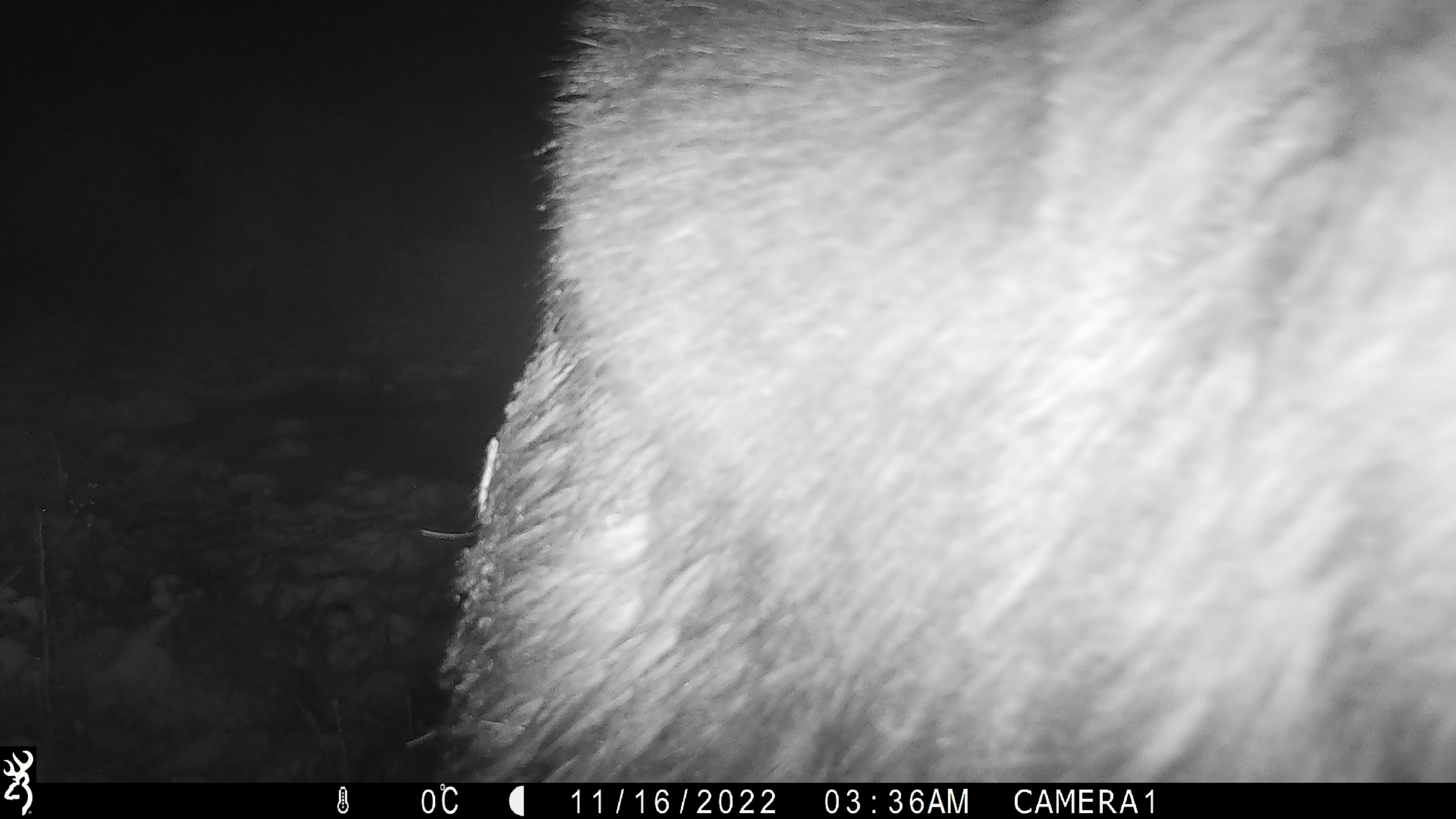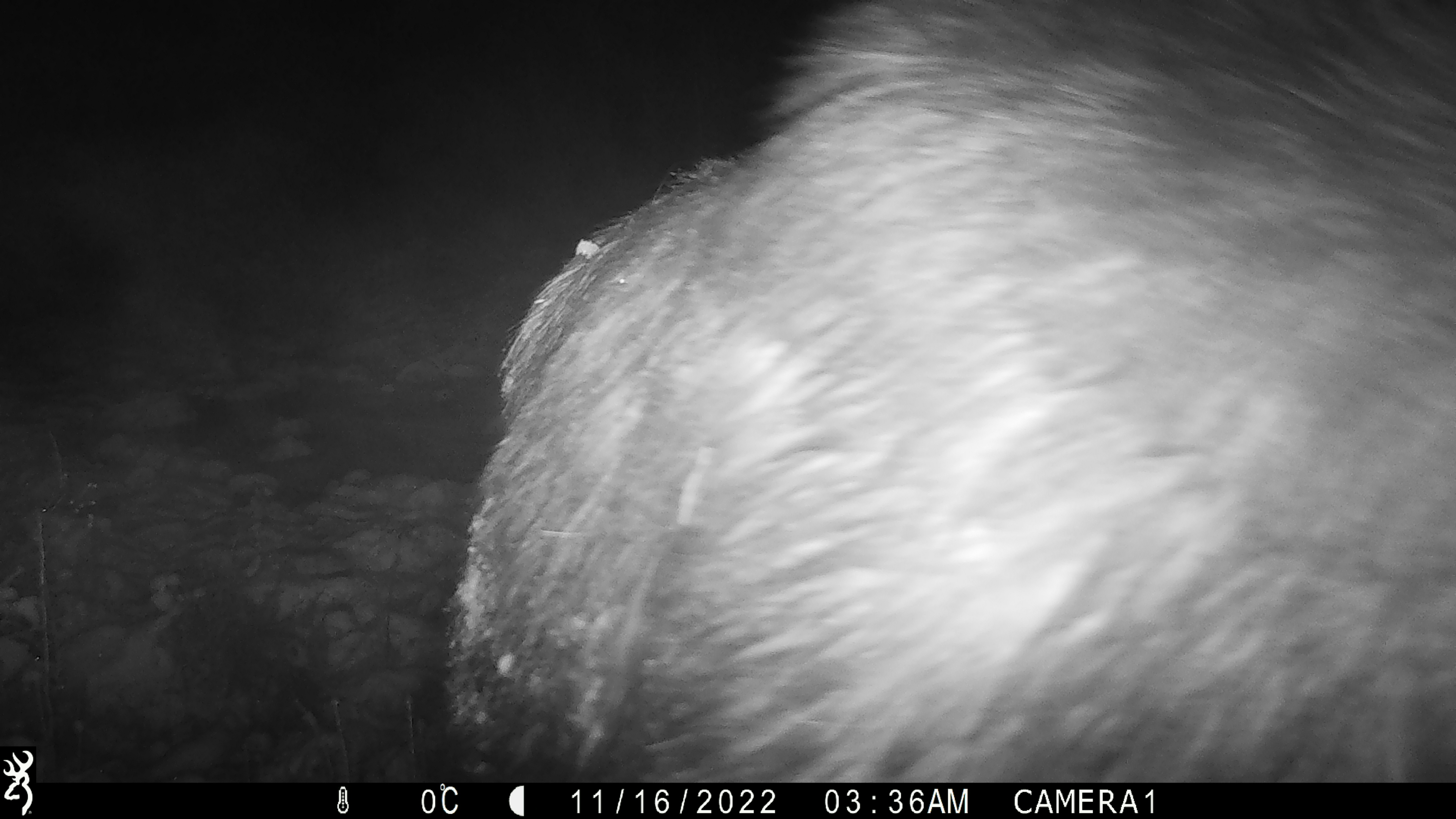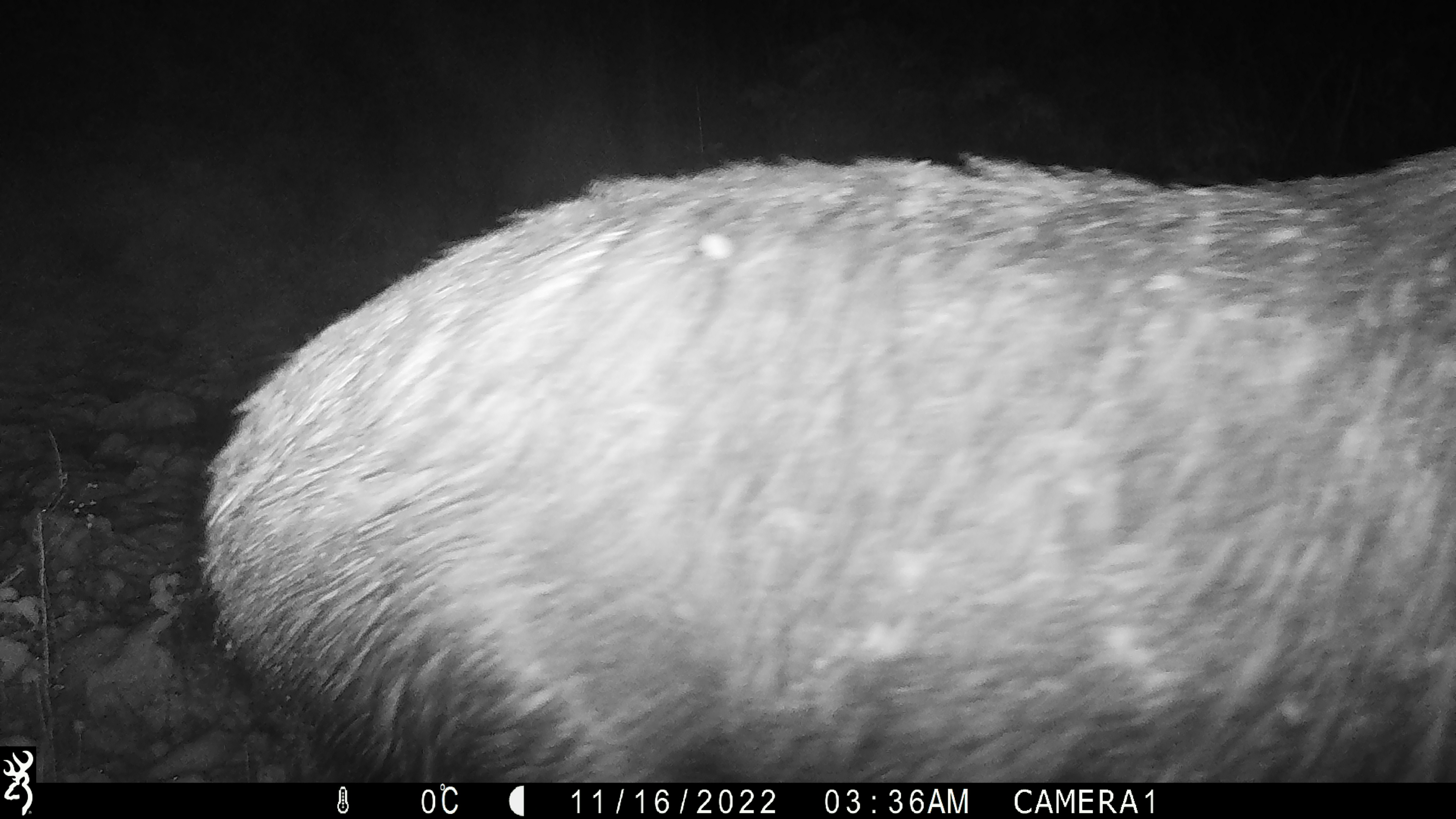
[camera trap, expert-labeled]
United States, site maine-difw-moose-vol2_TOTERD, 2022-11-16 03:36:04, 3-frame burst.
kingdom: Animalia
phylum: Chordata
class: Mammalia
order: Artiodactyla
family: Cervidae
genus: Alces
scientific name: Alces alces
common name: moose